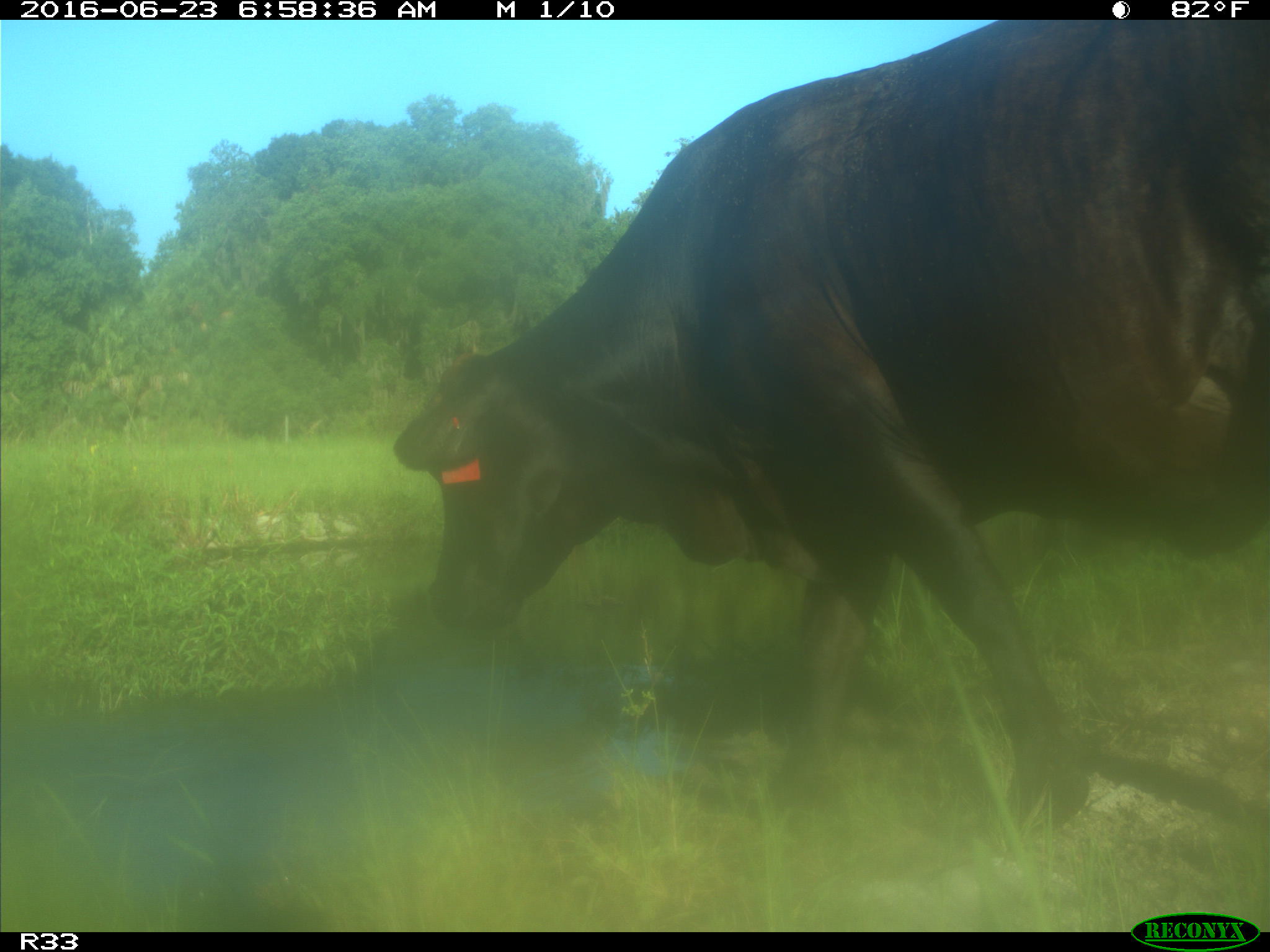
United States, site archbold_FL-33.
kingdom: Animalia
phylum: Chordata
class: Mammalia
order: Artiodactyla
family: Bovidae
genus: Bos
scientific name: Bos taurus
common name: domestic cow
Bos taurus (domestic cow).